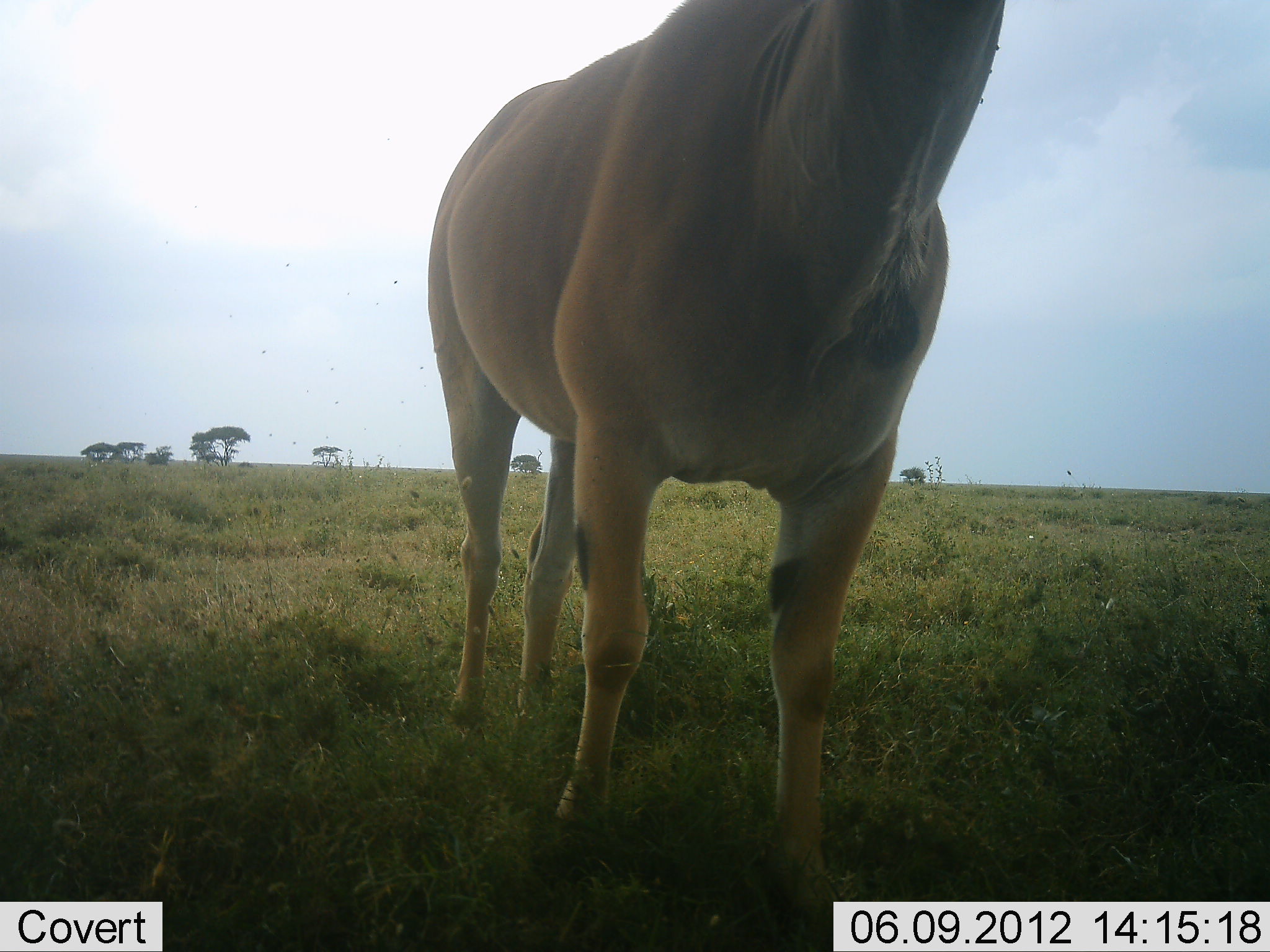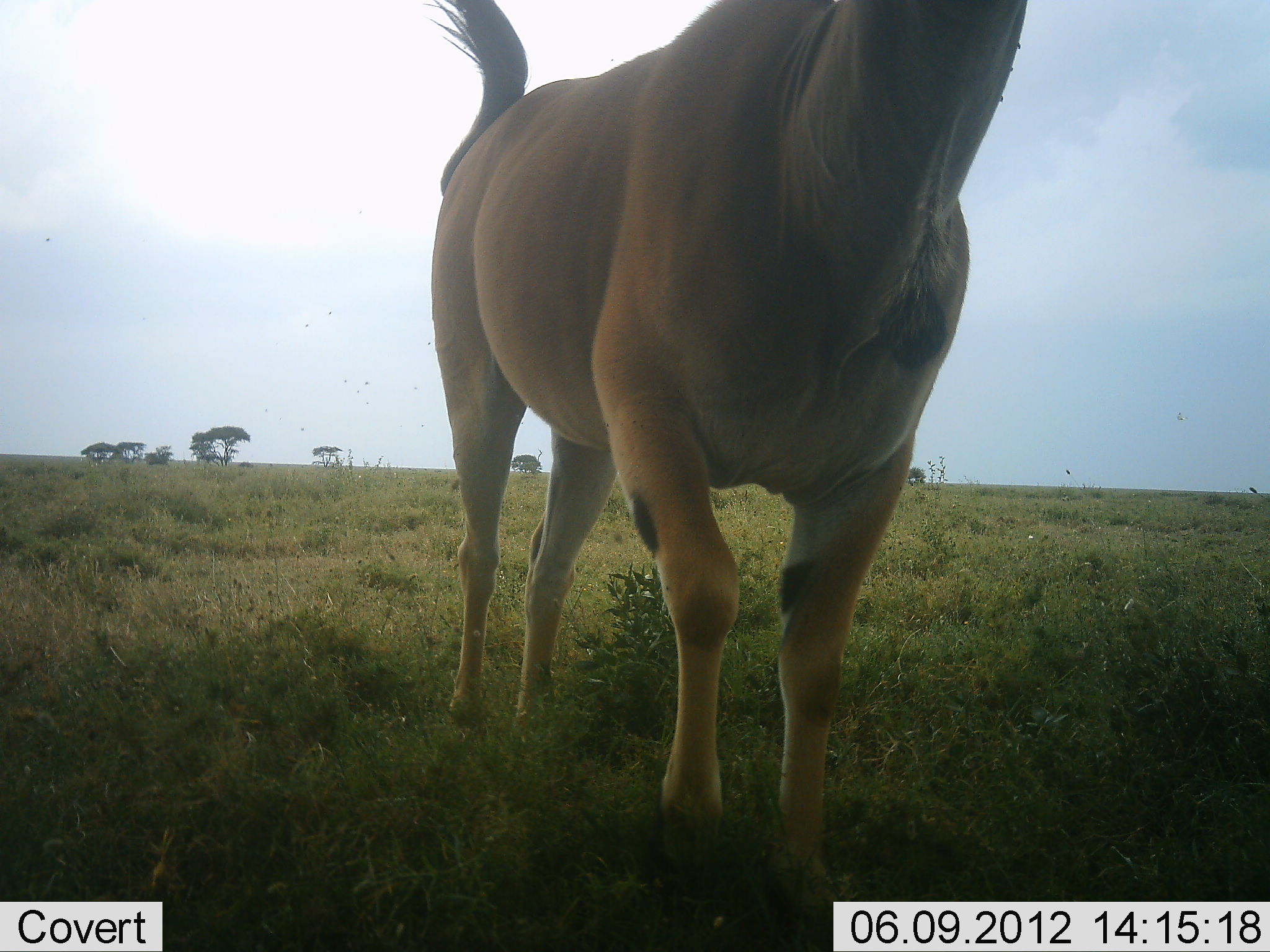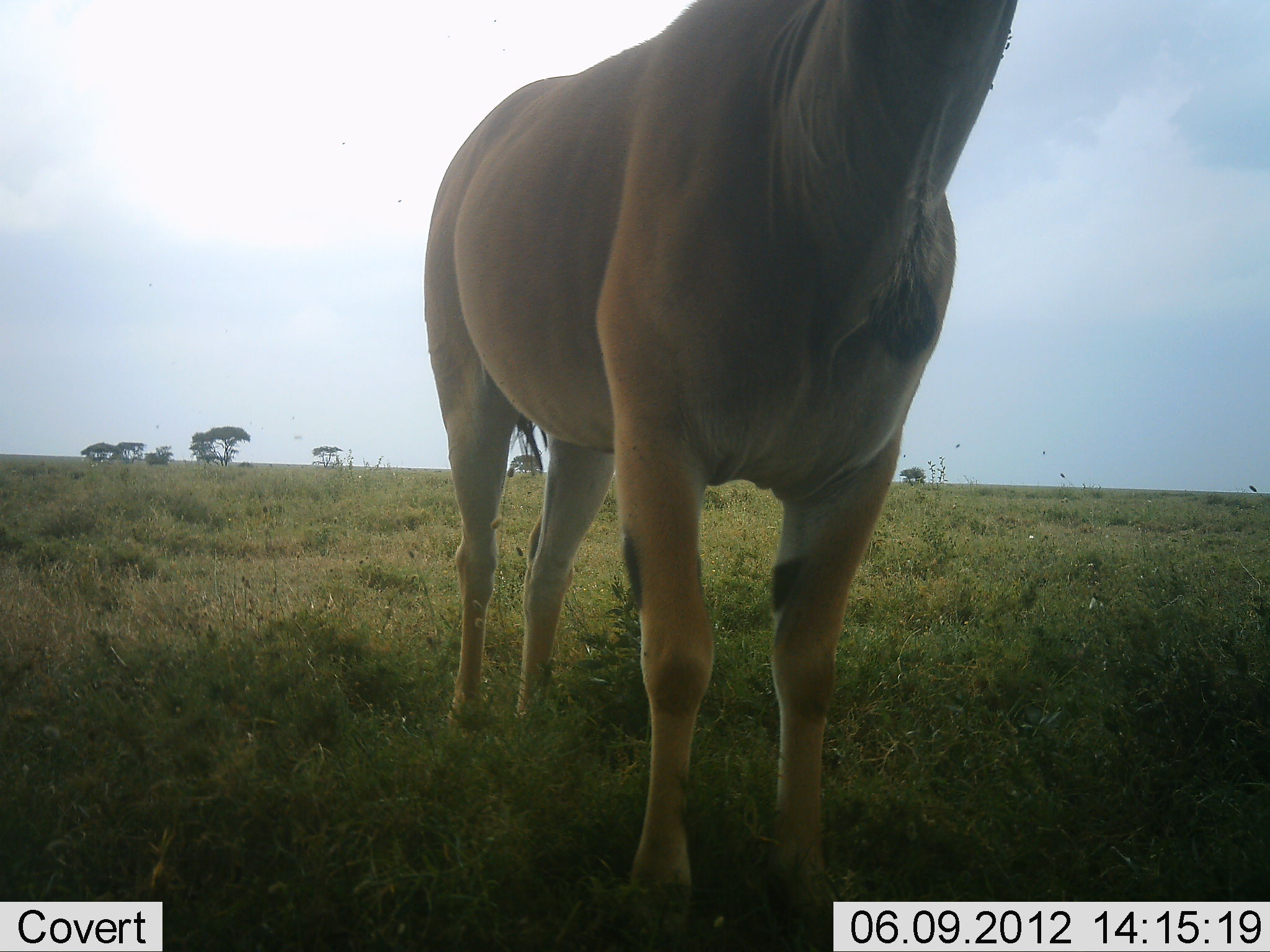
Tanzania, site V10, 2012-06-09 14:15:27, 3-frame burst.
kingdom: Animalia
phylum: Chordata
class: Mammalia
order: Artiodactyla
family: Bovidae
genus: Alcelaphus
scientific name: Alcelaphus buselaphus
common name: hartebeest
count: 1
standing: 90%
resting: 0%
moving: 10%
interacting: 0%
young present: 0%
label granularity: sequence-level